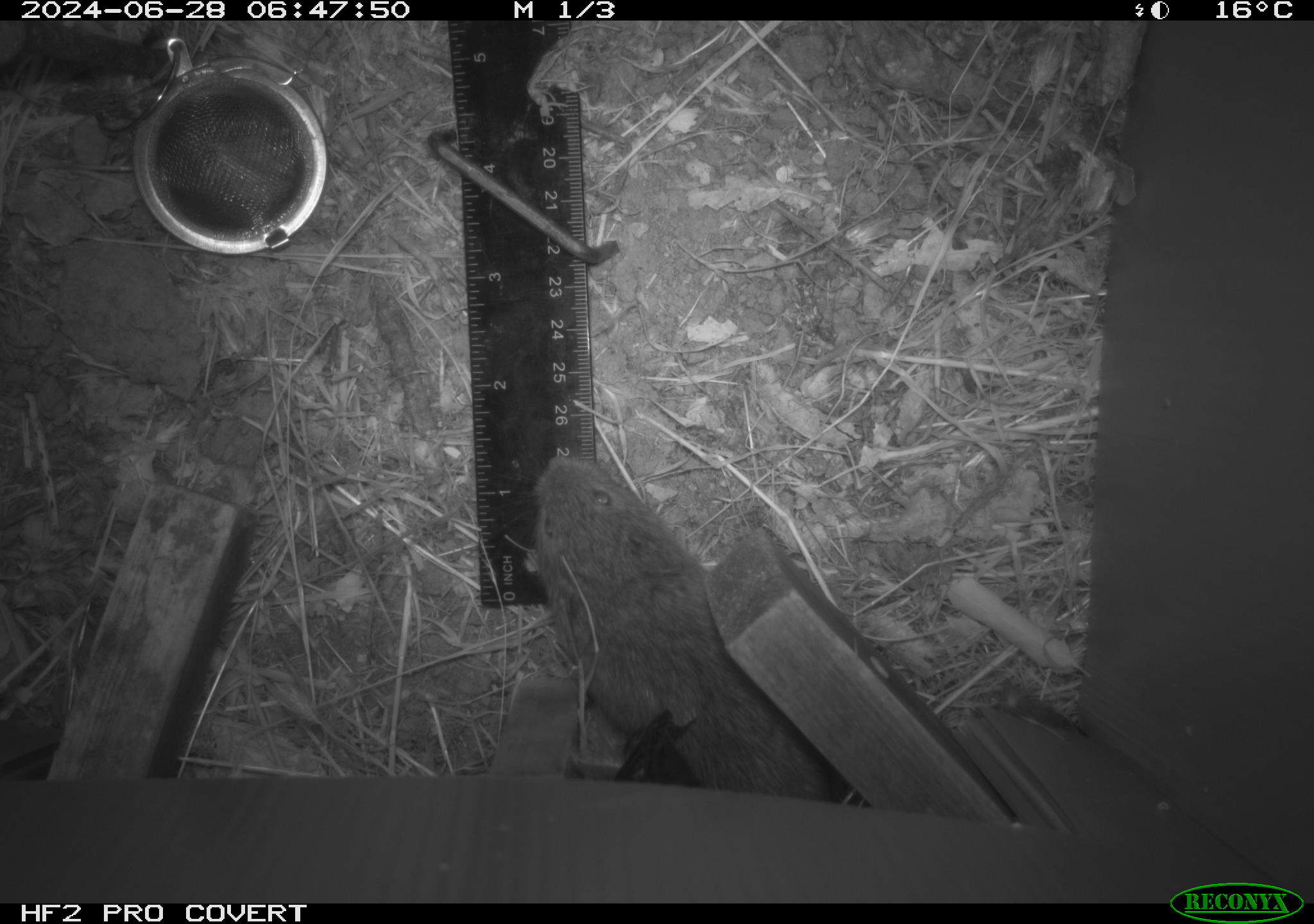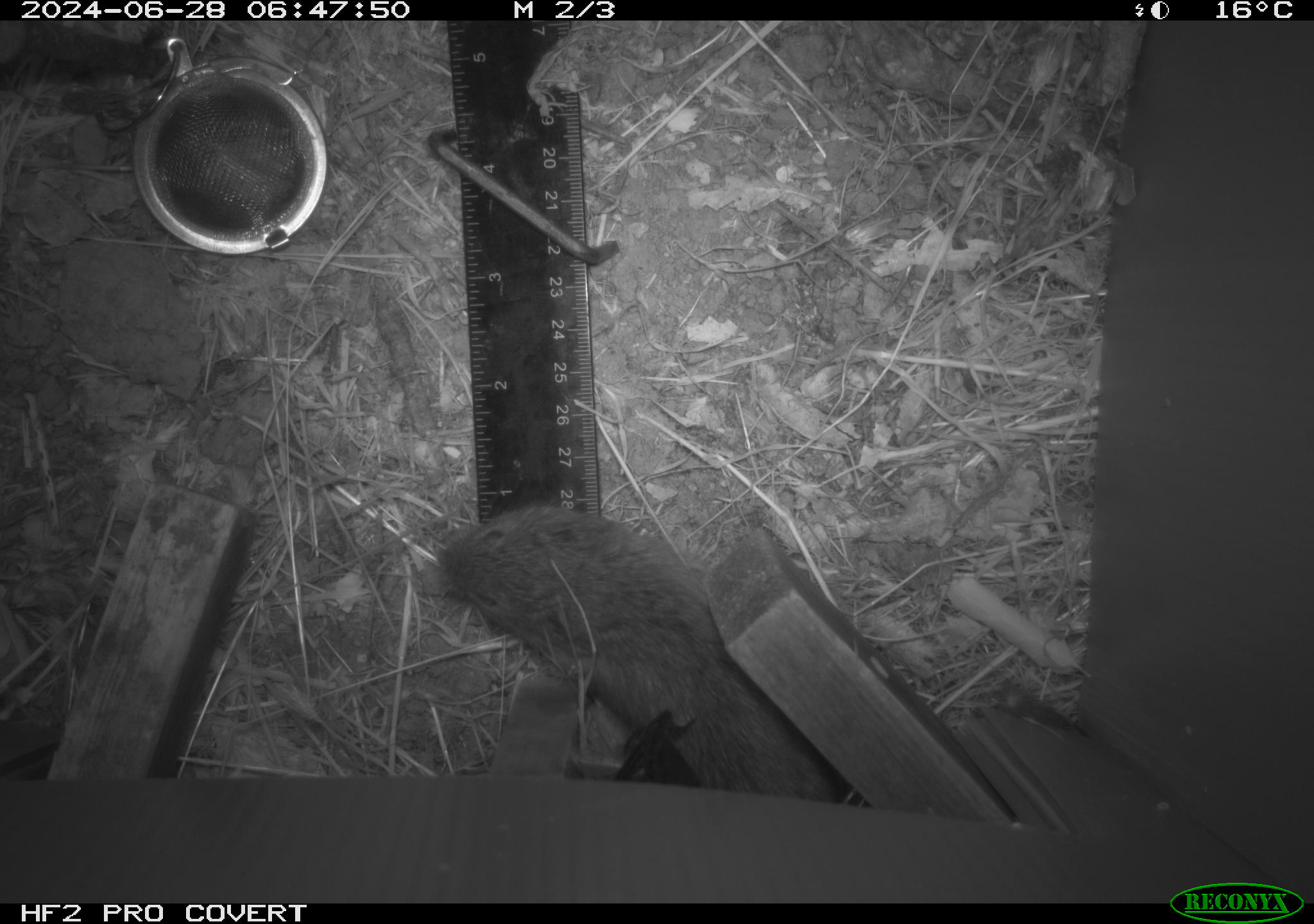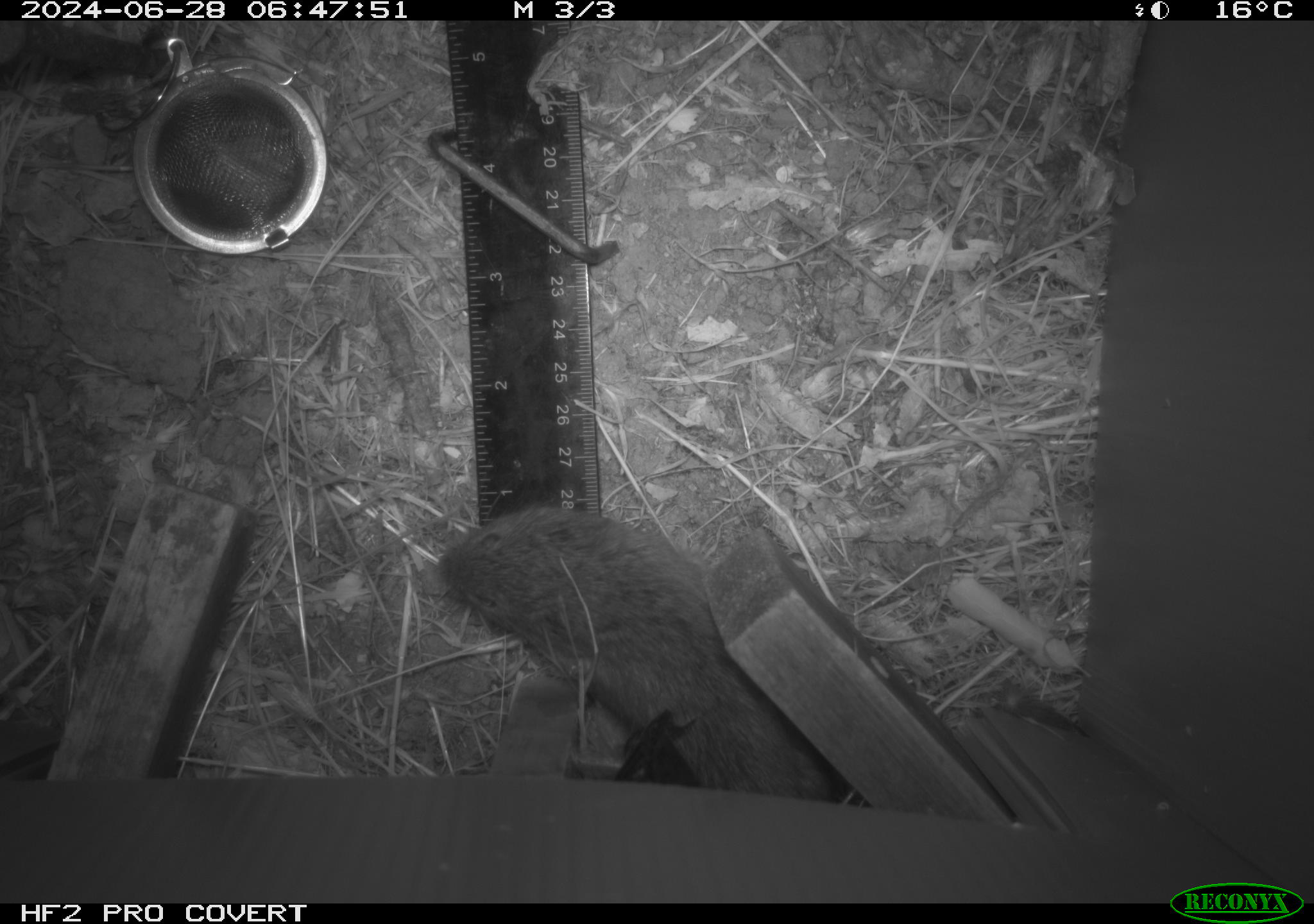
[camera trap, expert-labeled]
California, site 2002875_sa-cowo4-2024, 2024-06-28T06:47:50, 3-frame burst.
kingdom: Animalia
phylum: Chordata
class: Mammalia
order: Rodentia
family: Cricetidae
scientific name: Arvicolinae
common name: voles, lemmings, and muskrats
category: arvicolinae subfamily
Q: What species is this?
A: Arvicolinae subfamily (voles, lemmings, and muskrats) (Arvicolinae).